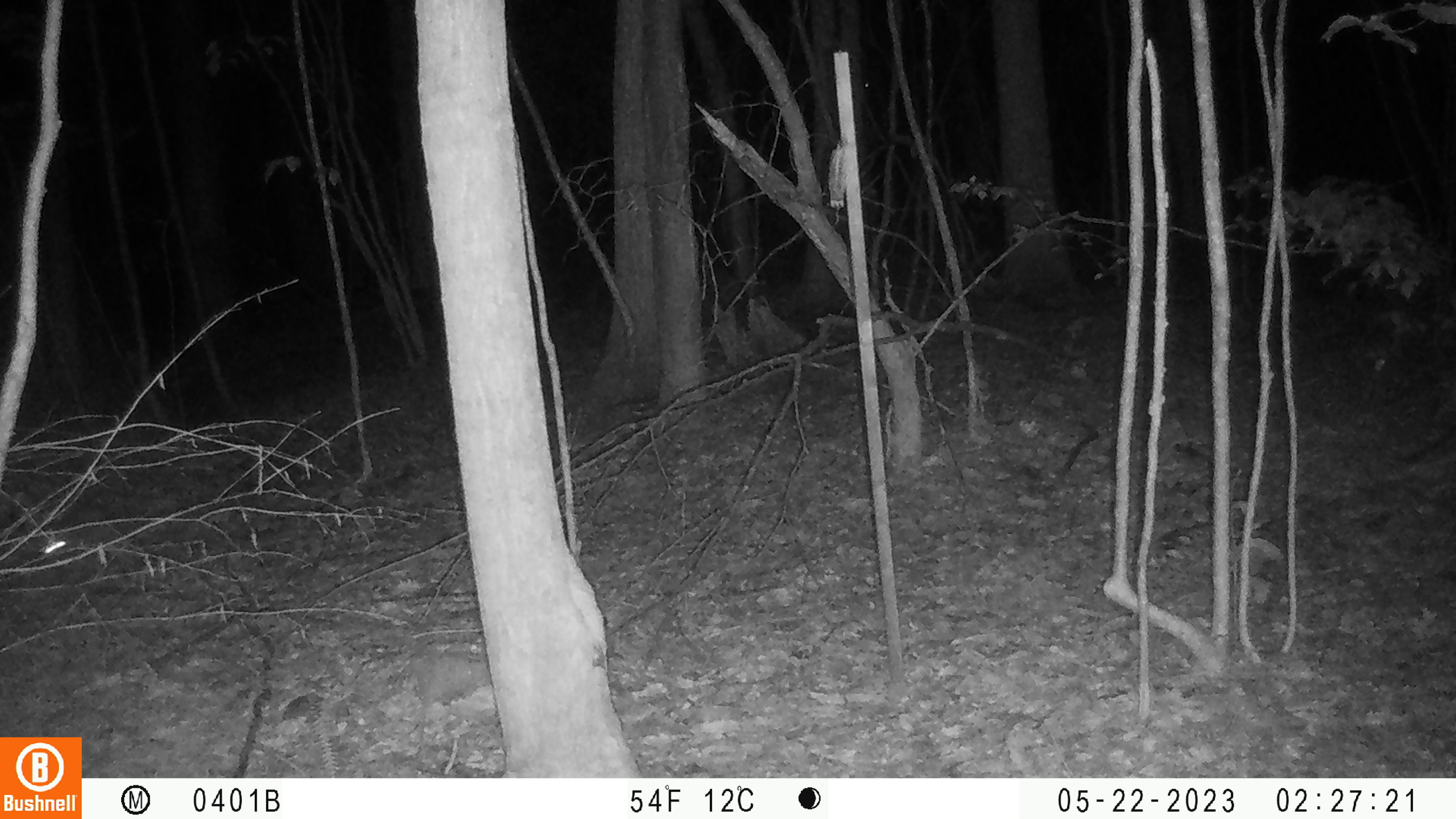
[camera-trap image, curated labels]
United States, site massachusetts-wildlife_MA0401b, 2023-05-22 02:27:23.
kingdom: Animalia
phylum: Chordata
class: Mammalia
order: Carnivora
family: Procyonidae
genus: Procyon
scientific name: Procyon lotor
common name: raccoon